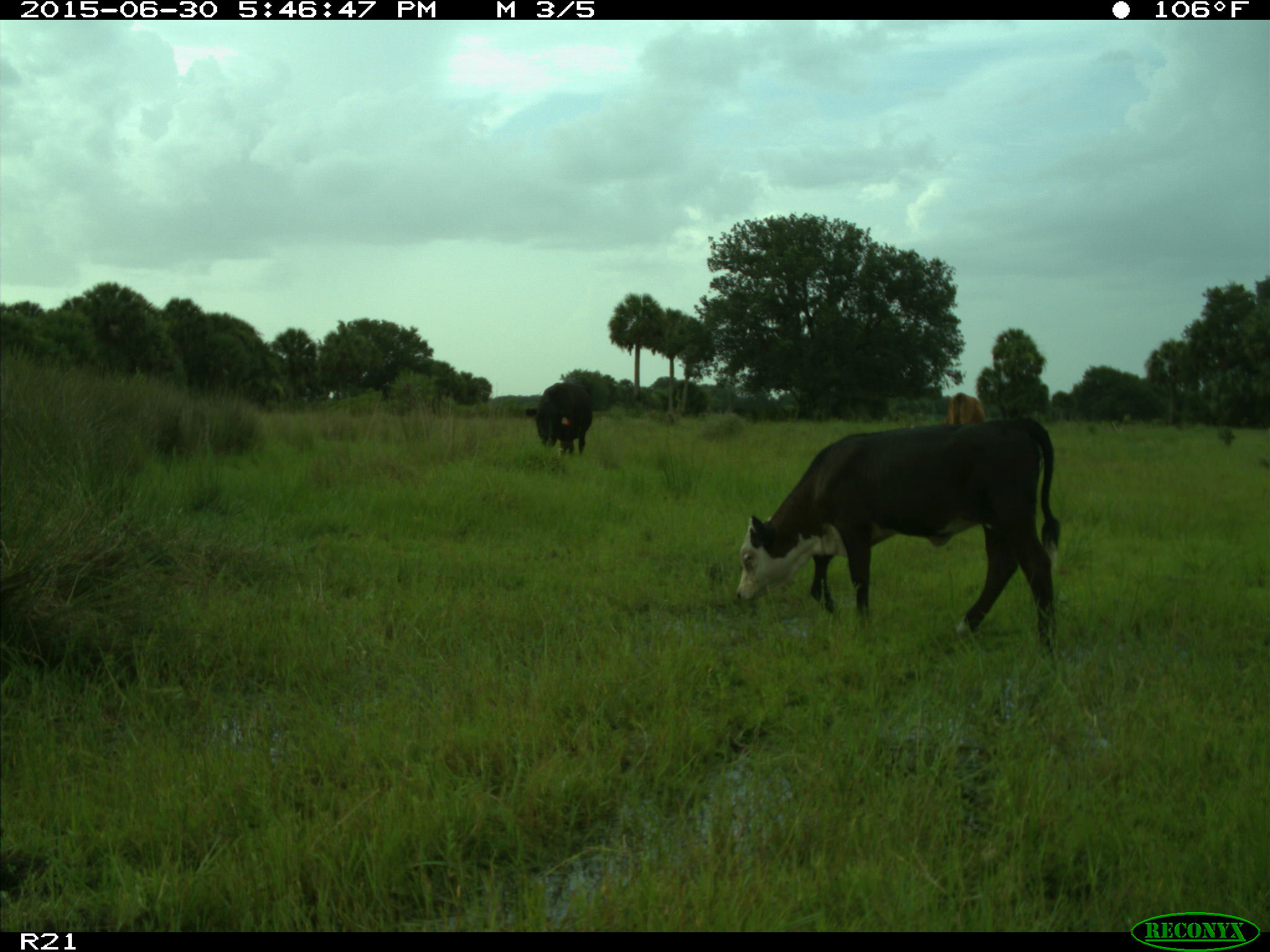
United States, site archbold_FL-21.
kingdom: Animalia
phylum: Chordata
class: Mammalia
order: Artiodactyla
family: Bovidae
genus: Bos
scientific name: Bos taurus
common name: domestic cow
Bos taurus (domestic cow).